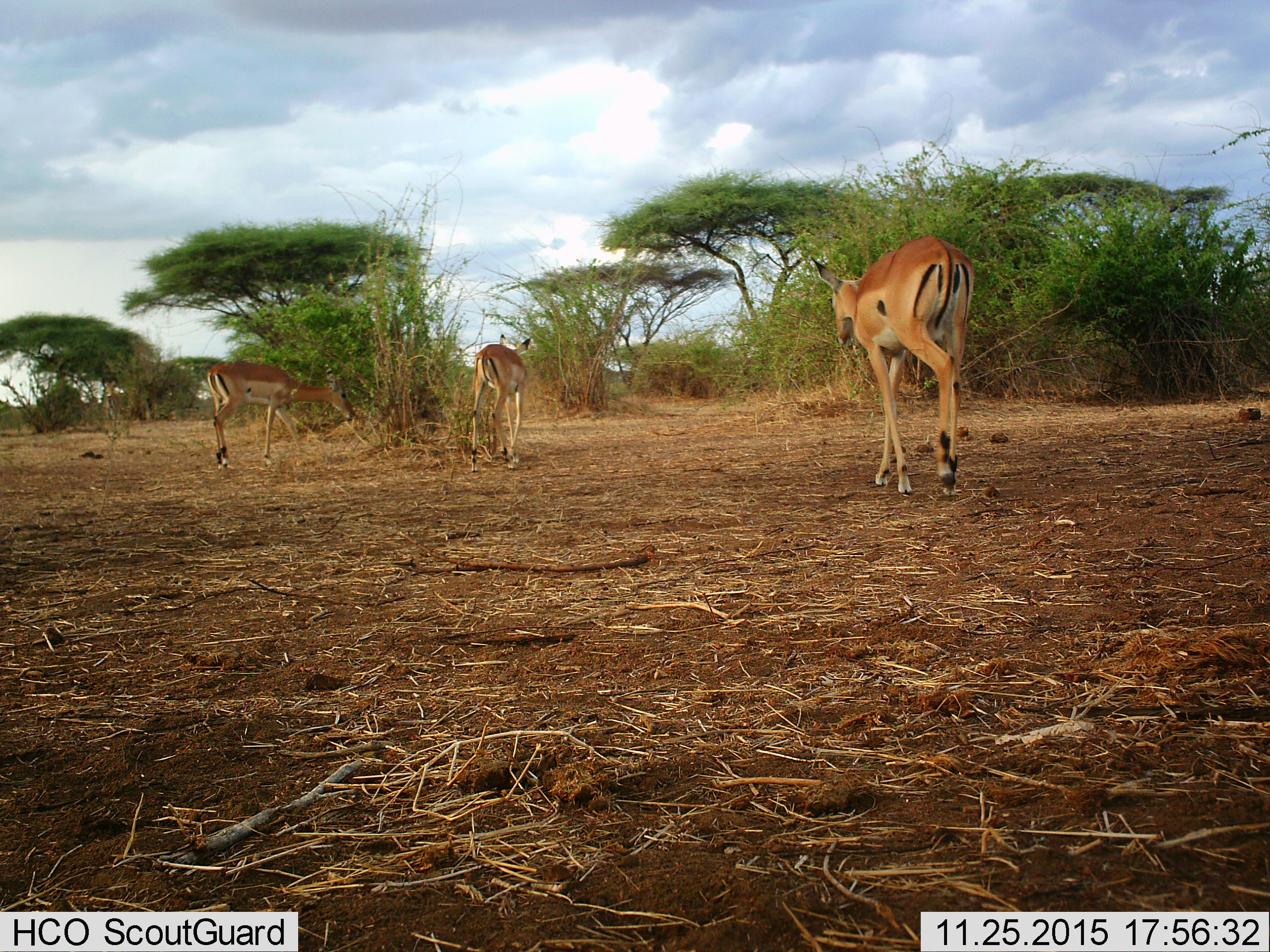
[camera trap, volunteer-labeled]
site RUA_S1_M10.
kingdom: Animalia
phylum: Chordata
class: Mammalia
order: Artiodactyla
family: Bovidae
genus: Aepyceros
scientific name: Aepyceros melampus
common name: impala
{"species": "impala (Aepyceros melampus)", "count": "3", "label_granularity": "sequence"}